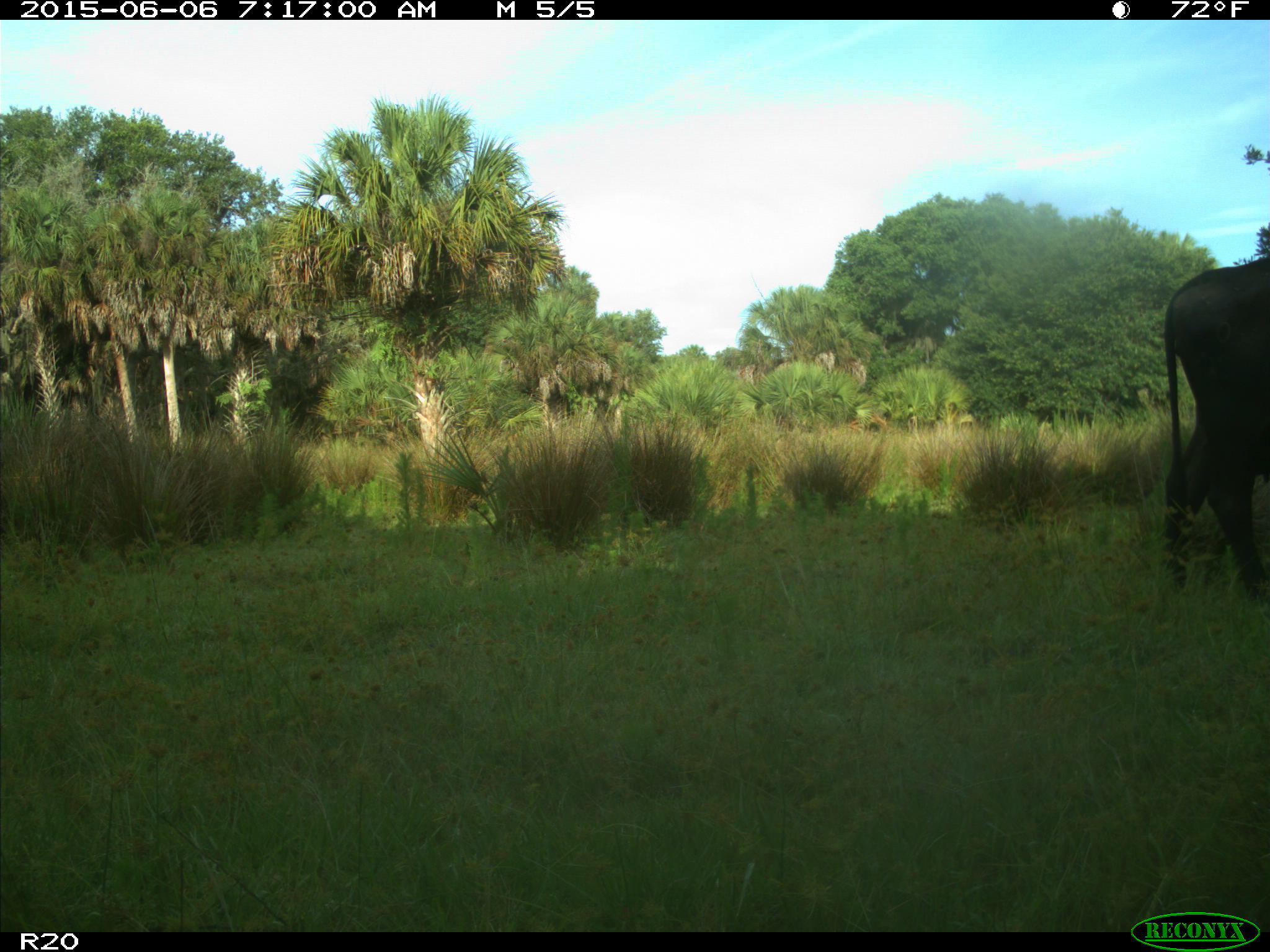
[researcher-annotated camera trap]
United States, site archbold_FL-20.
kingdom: Animalia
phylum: Chordata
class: Mammalia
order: Artiodactyla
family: Bovidae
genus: Bos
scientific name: Bos taurus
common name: domestic cow